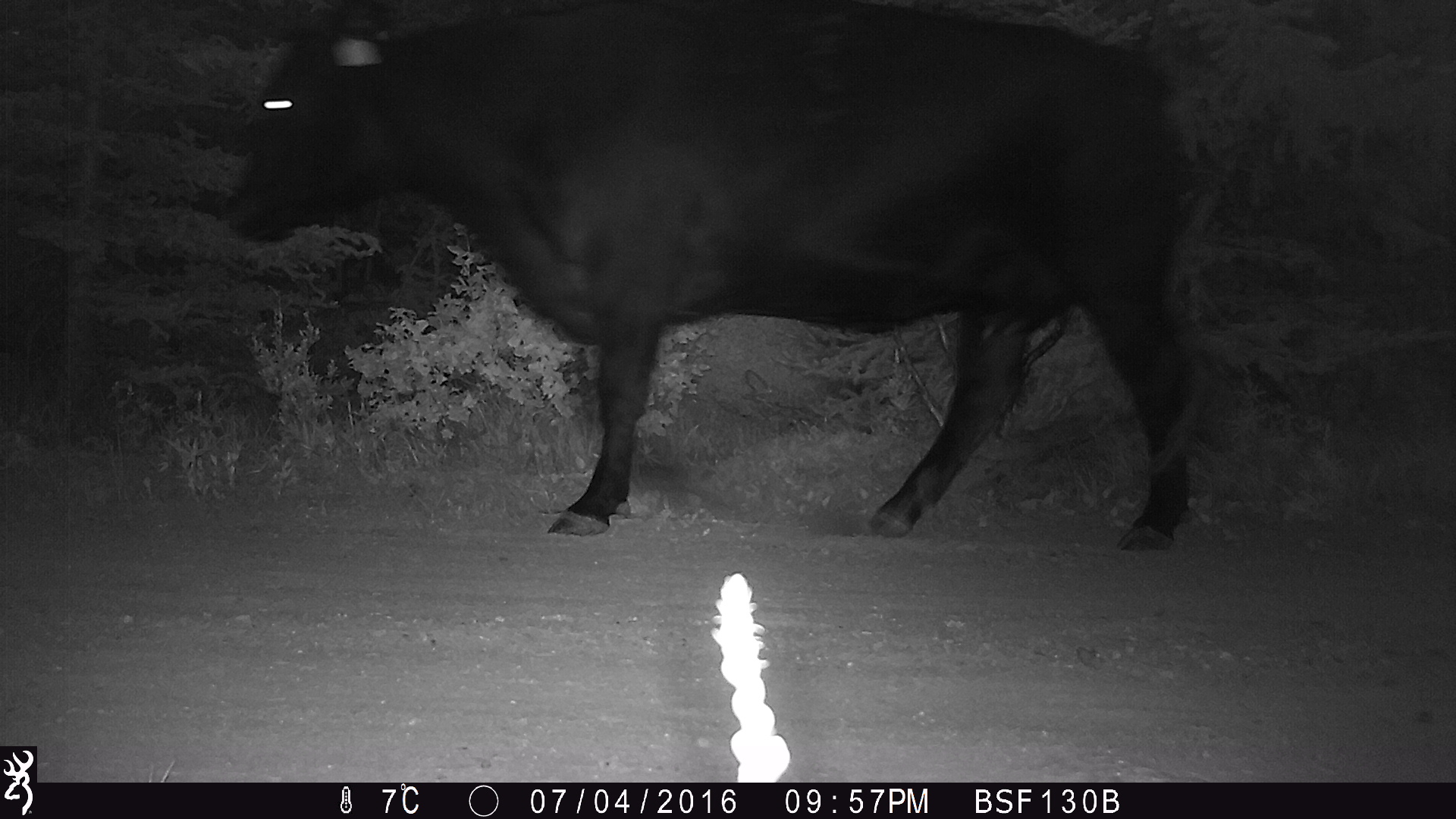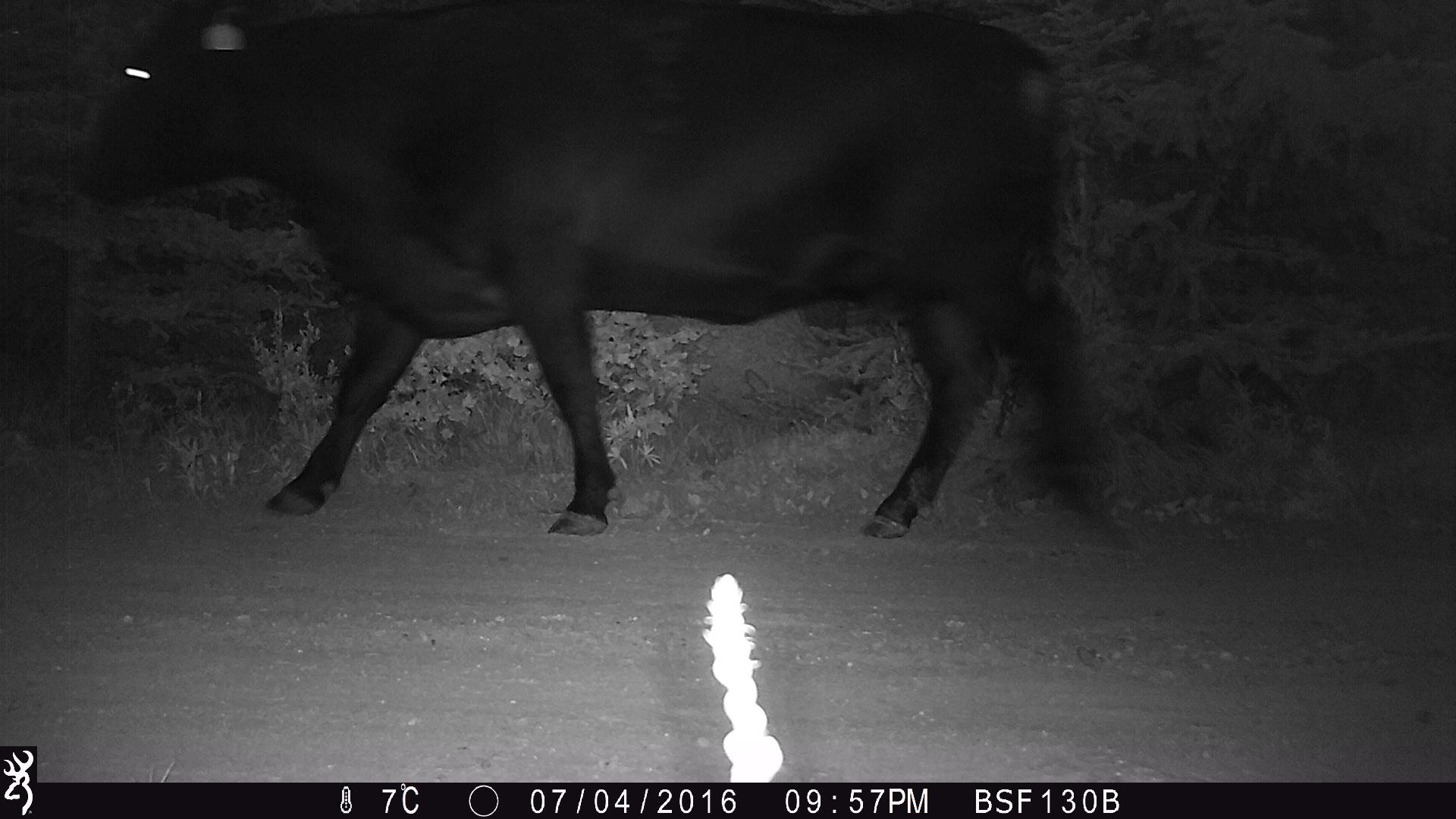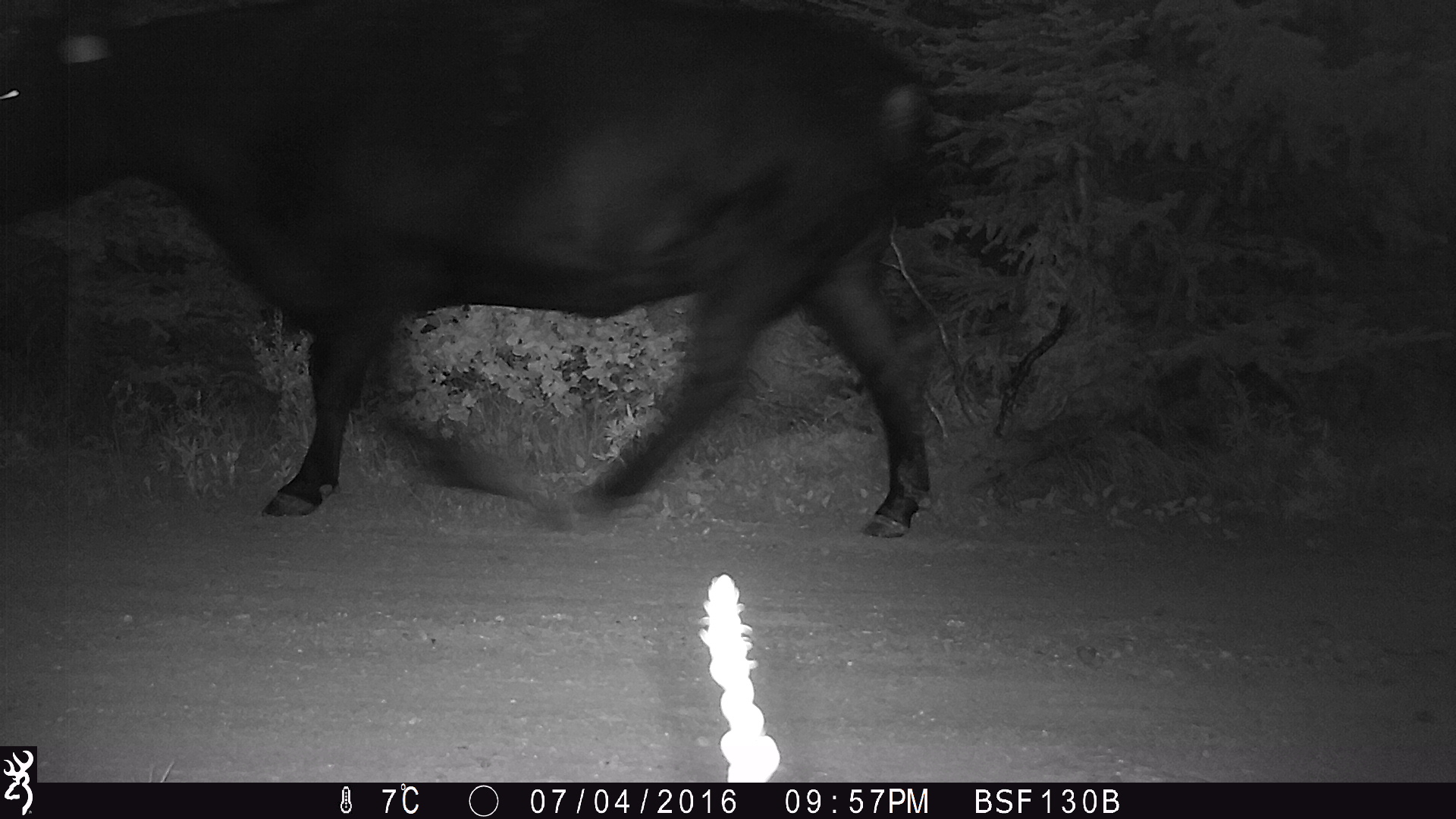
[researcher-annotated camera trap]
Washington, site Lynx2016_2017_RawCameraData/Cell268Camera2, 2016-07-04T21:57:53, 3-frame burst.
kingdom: Animalia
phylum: Chordata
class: Mammalia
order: Artiodactyla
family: Bovidae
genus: Bos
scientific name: Bos taurus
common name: domestic cattle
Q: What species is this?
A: Domestic cattle (Bos taurus).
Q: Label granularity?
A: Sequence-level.